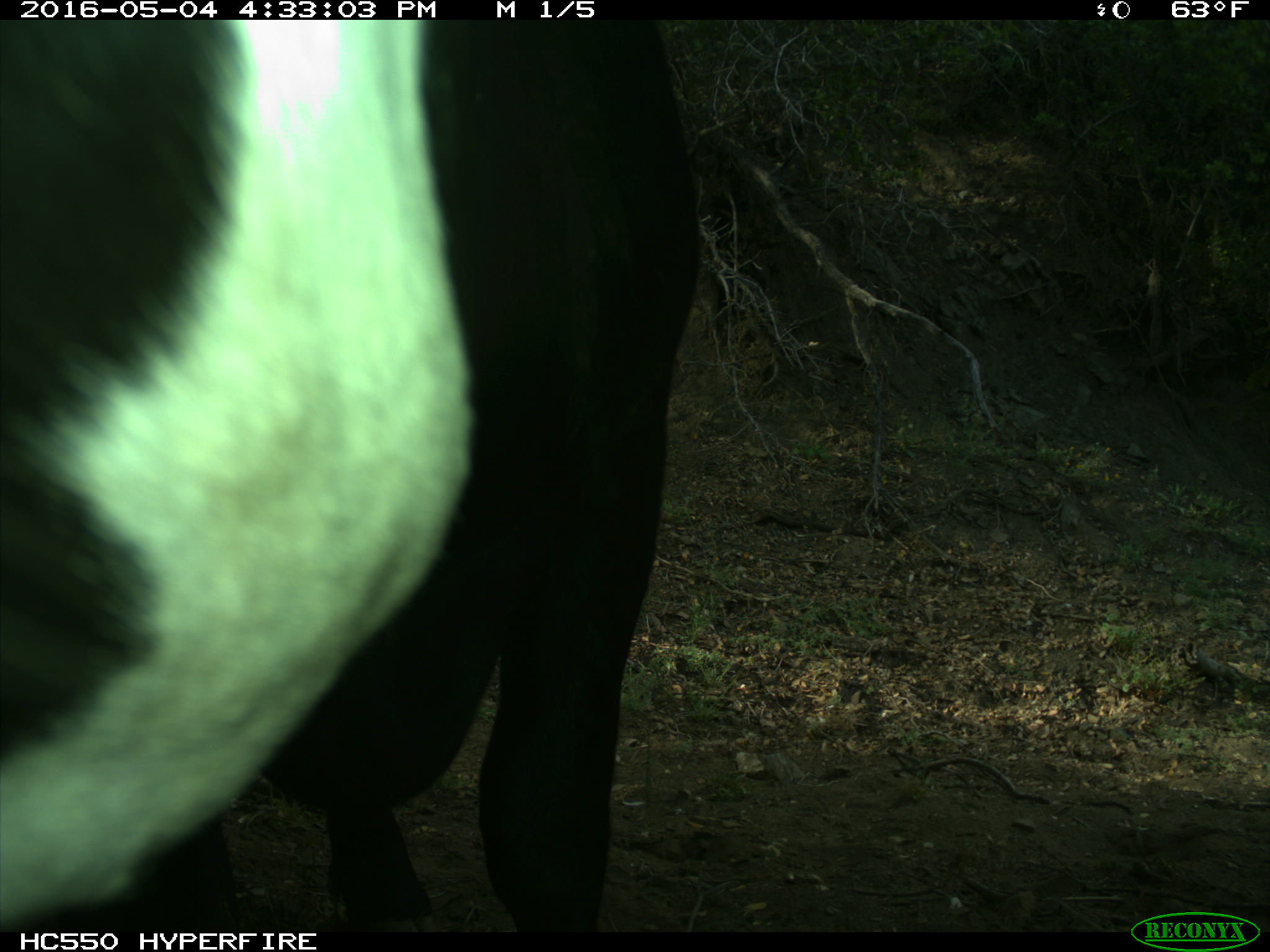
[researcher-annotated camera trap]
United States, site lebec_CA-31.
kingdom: Animalia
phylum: Chordata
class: Mammalia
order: Artiodactyla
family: Bovidae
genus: Bos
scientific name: Bos taurus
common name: domestic cow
Bos taurus (domestic cow).